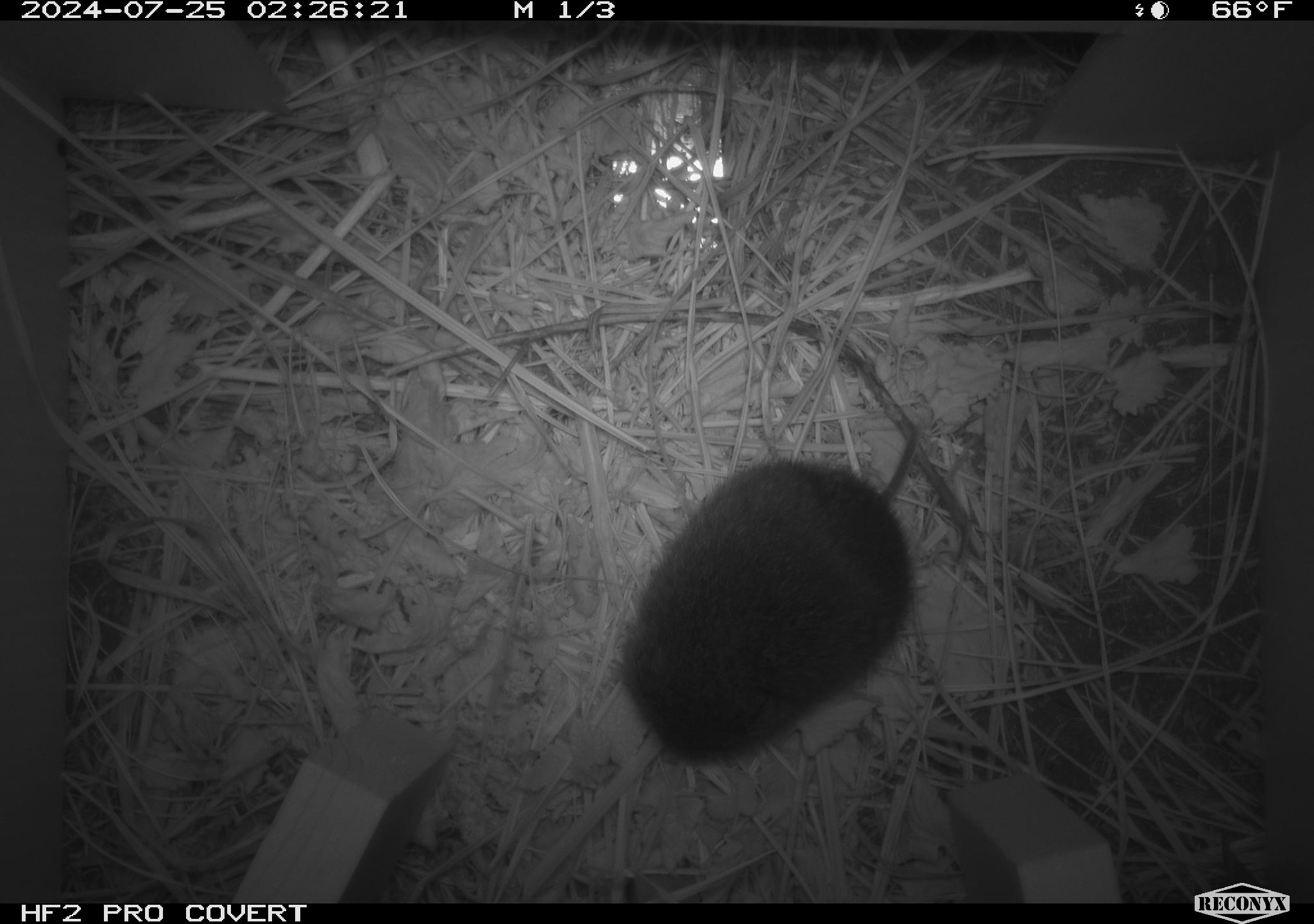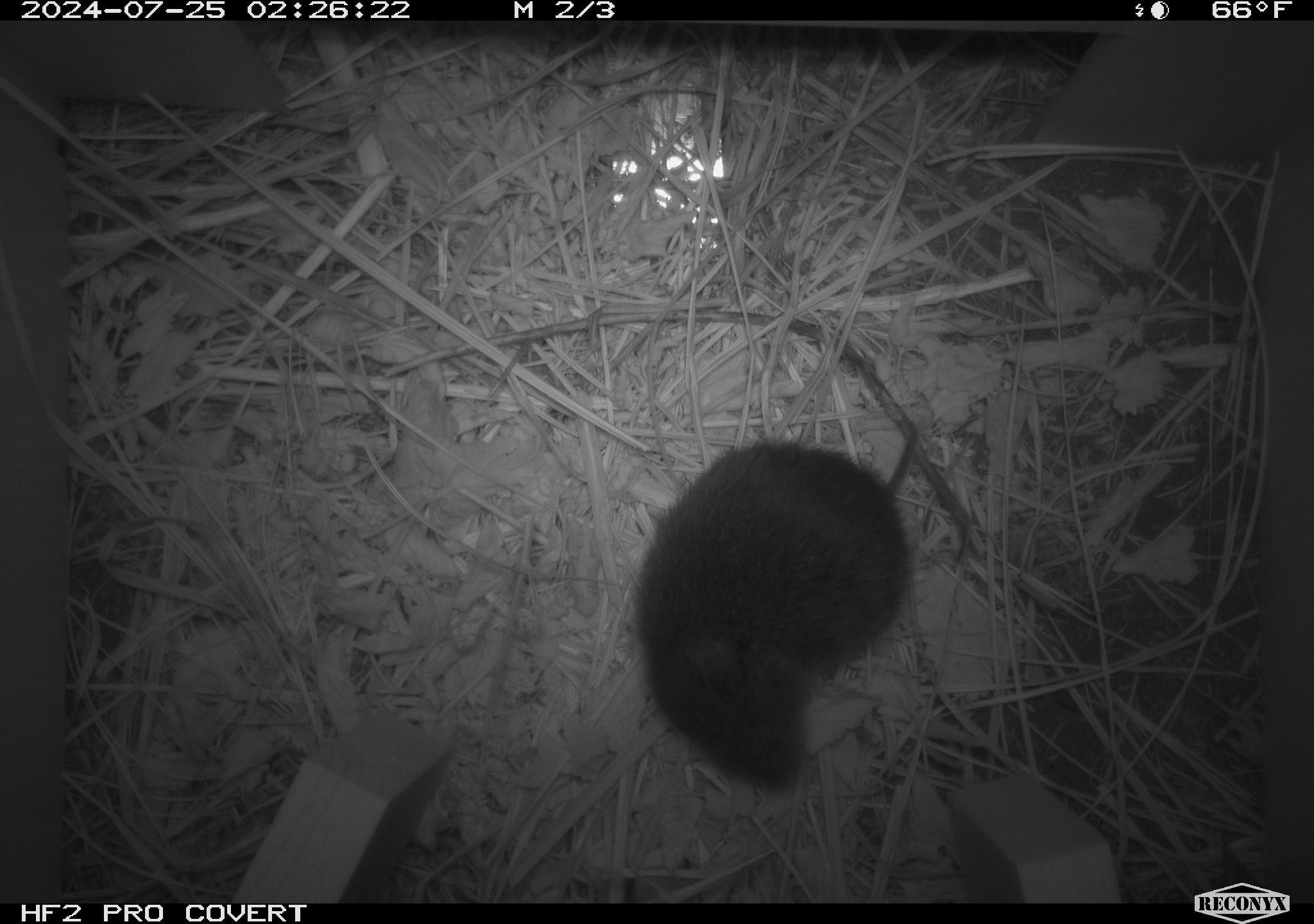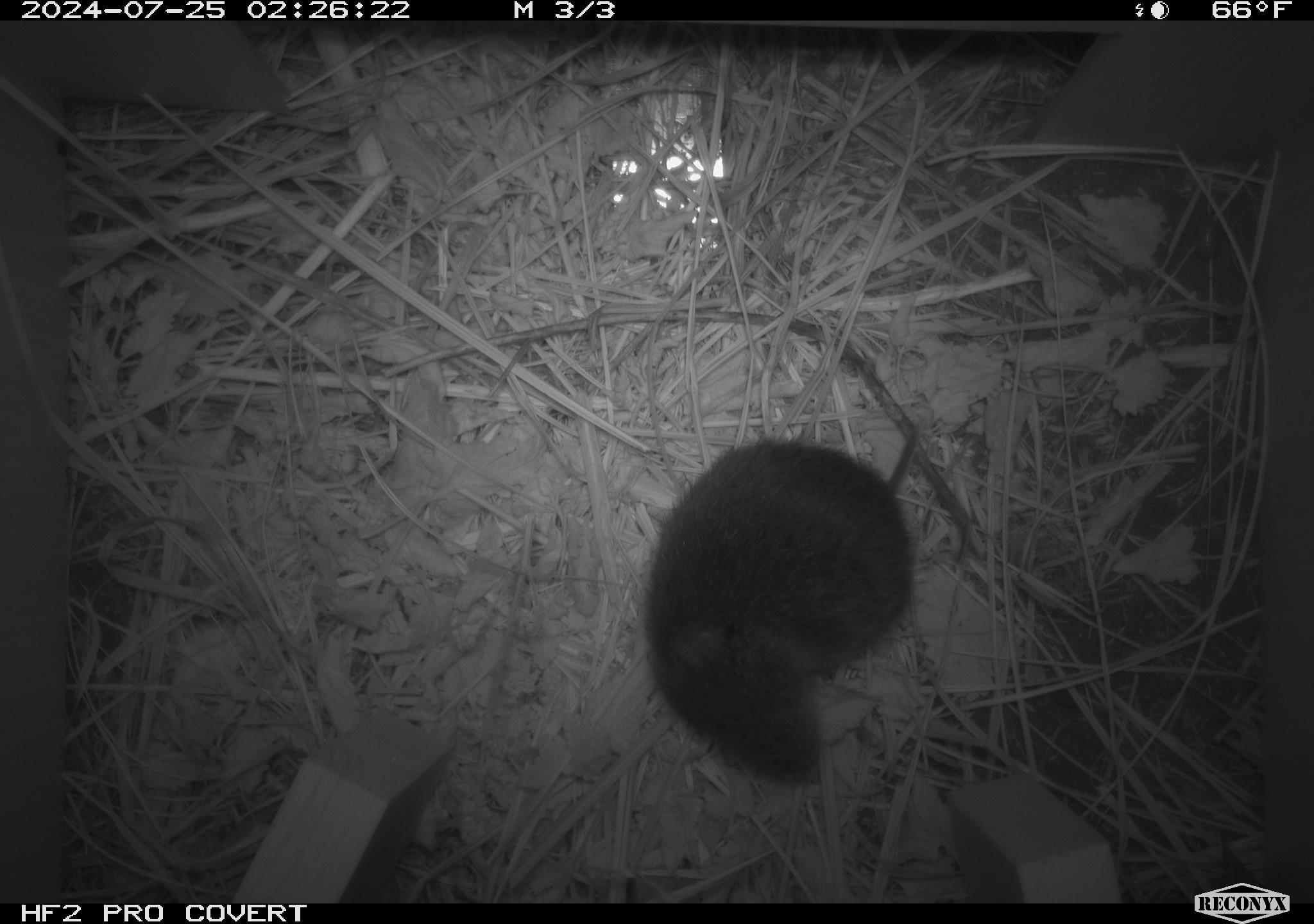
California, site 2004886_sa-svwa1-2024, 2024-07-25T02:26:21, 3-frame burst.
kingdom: Animalia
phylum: Chordata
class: Mammalia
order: Rodentia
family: Cricetidae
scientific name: Arvicolinae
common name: voles, lemmings, and muskrats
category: arvicolinae subfamily